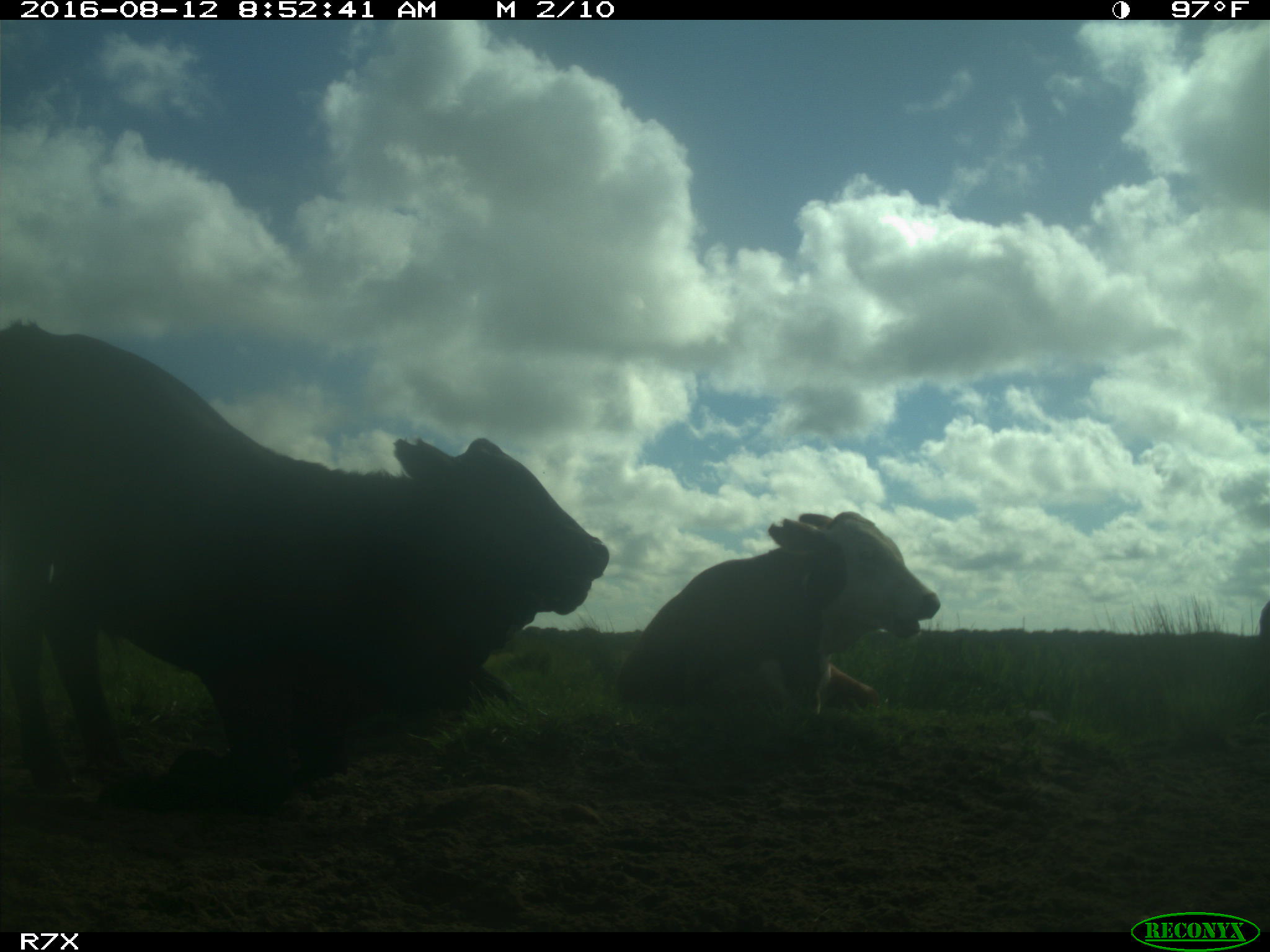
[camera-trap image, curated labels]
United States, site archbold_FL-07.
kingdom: Animalia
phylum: Chordata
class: Mammalia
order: Artiodactyla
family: Bovidae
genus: Bos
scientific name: Bos taurus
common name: domestic cow